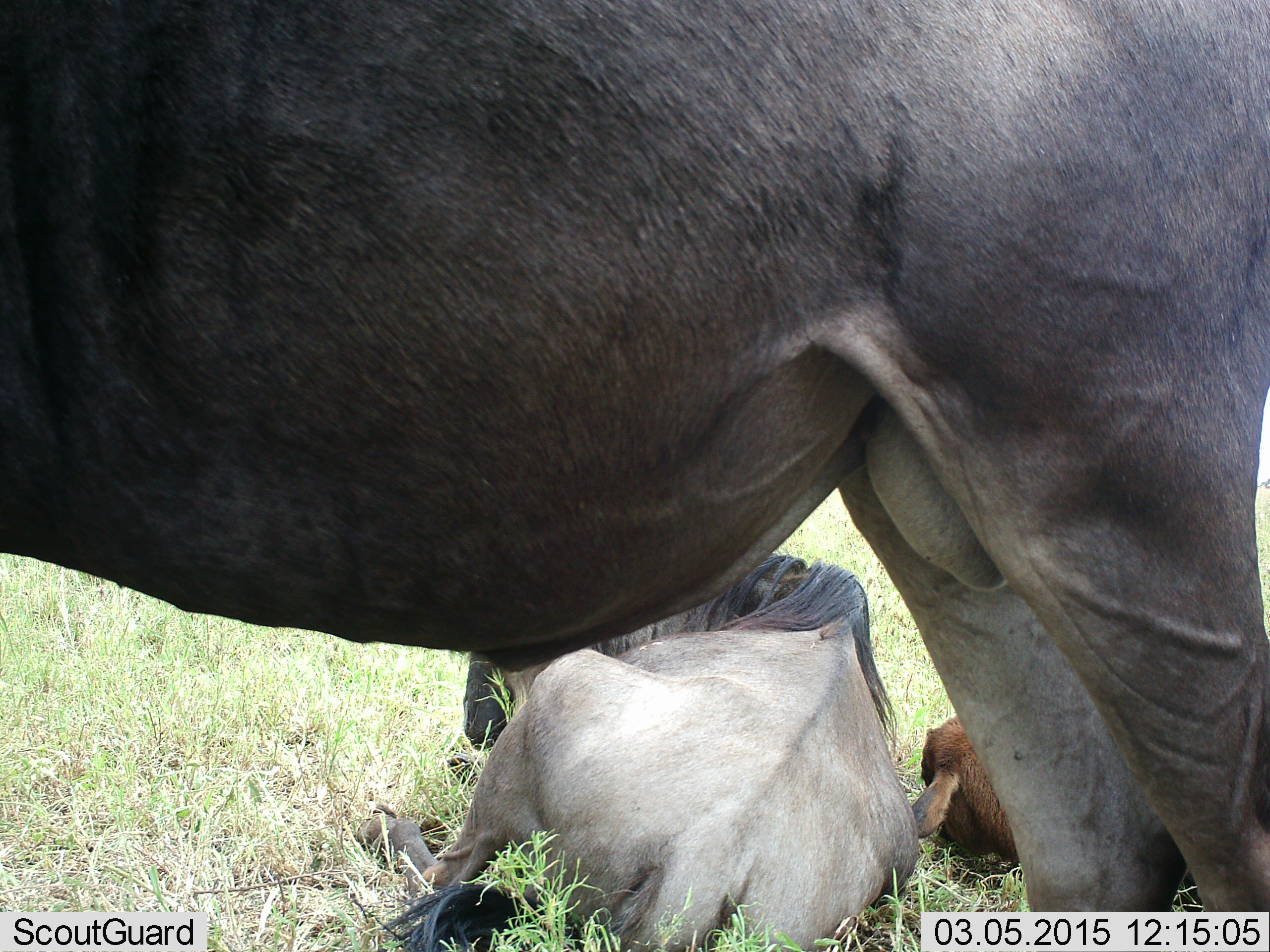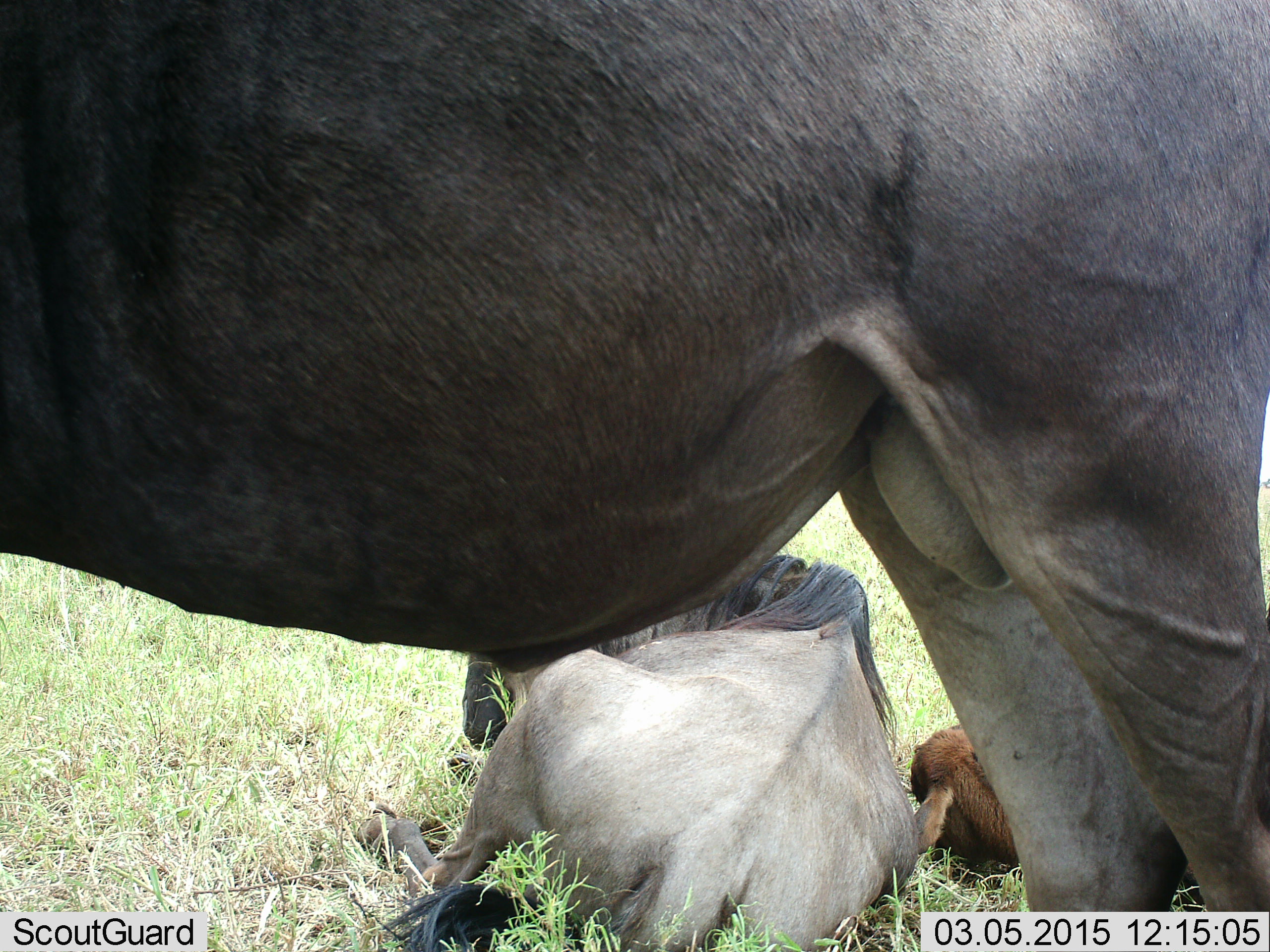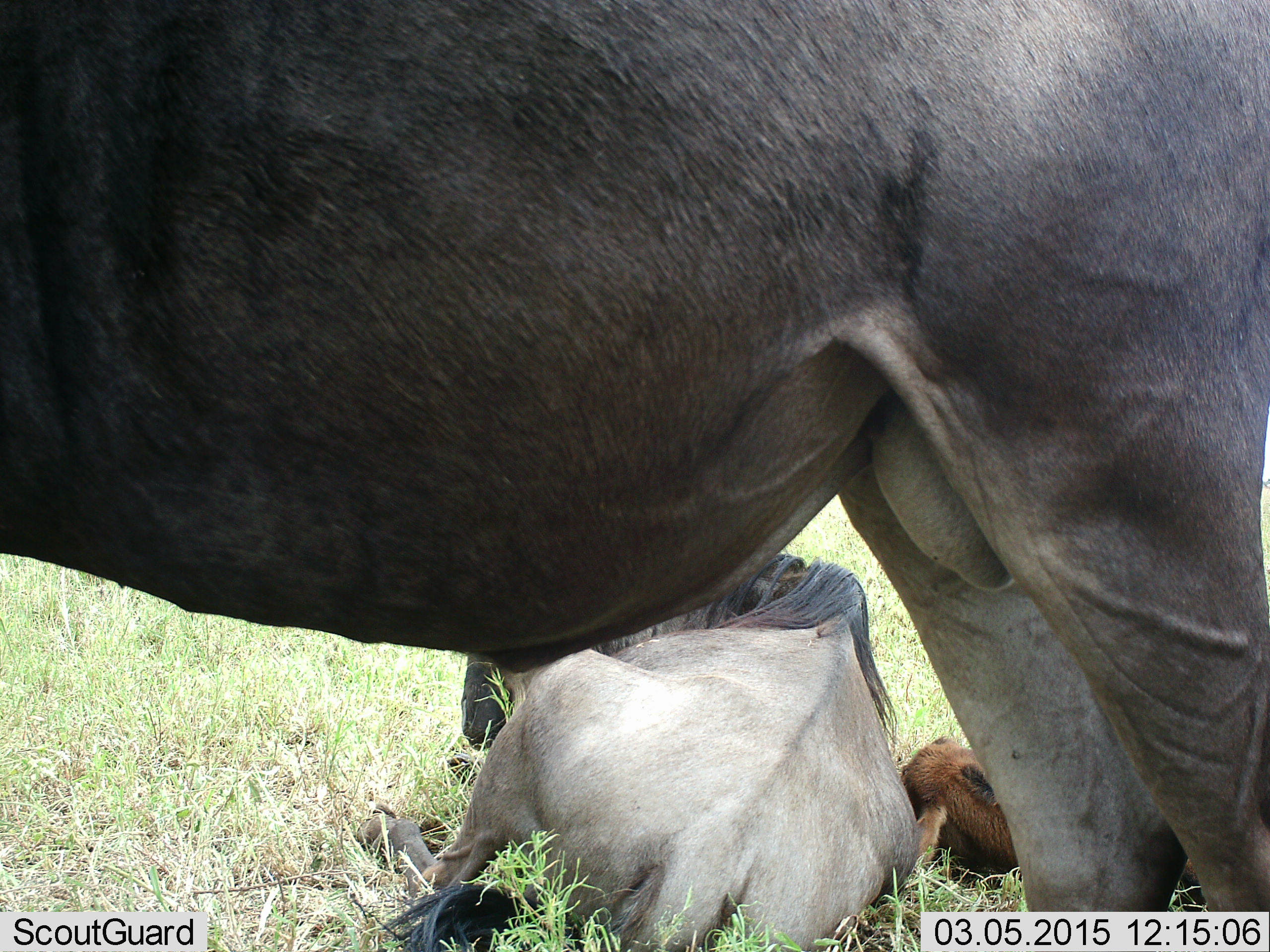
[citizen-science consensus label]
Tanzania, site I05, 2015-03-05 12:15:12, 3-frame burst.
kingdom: Animalia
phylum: Chordata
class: Mammalia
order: Artiodactyla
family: Bovidae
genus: Connochaetes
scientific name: Connochaetes taurinus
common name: blue wildebeest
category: wildebeest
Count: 3.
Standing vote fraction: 90%.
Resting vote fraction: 100%.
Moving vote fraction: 0%.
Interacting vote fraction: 10%.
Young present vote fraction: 40%.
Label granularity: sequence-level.